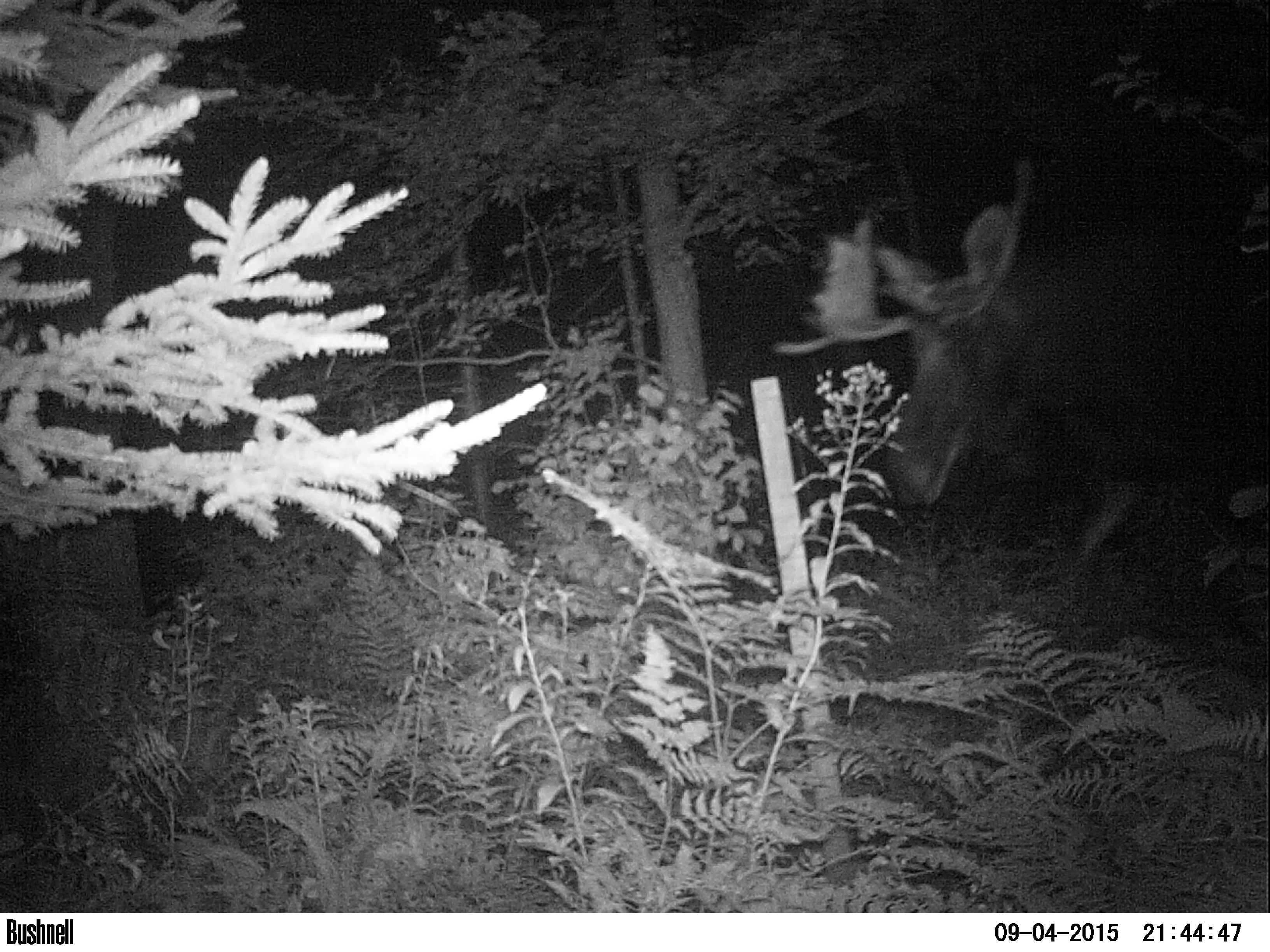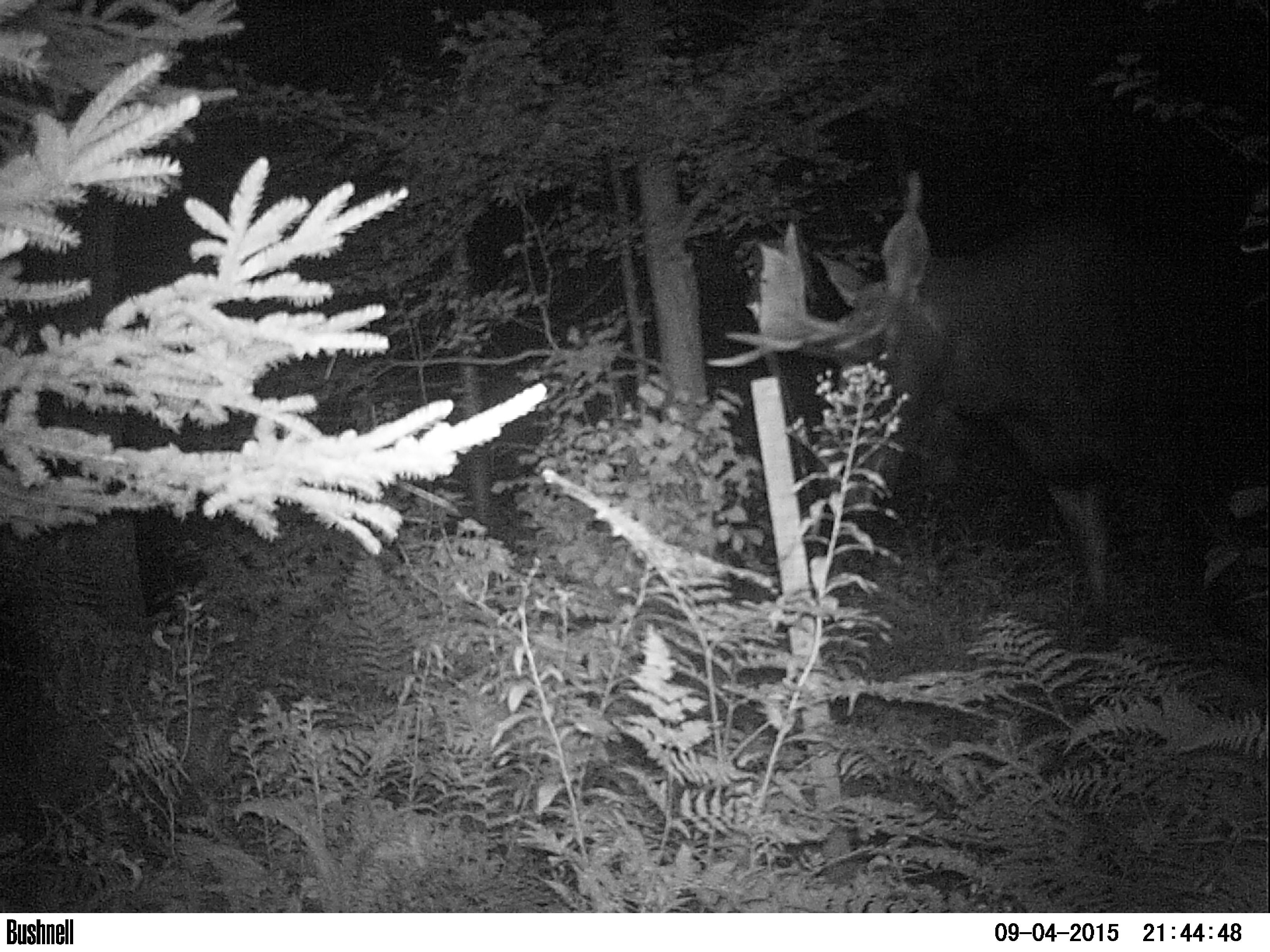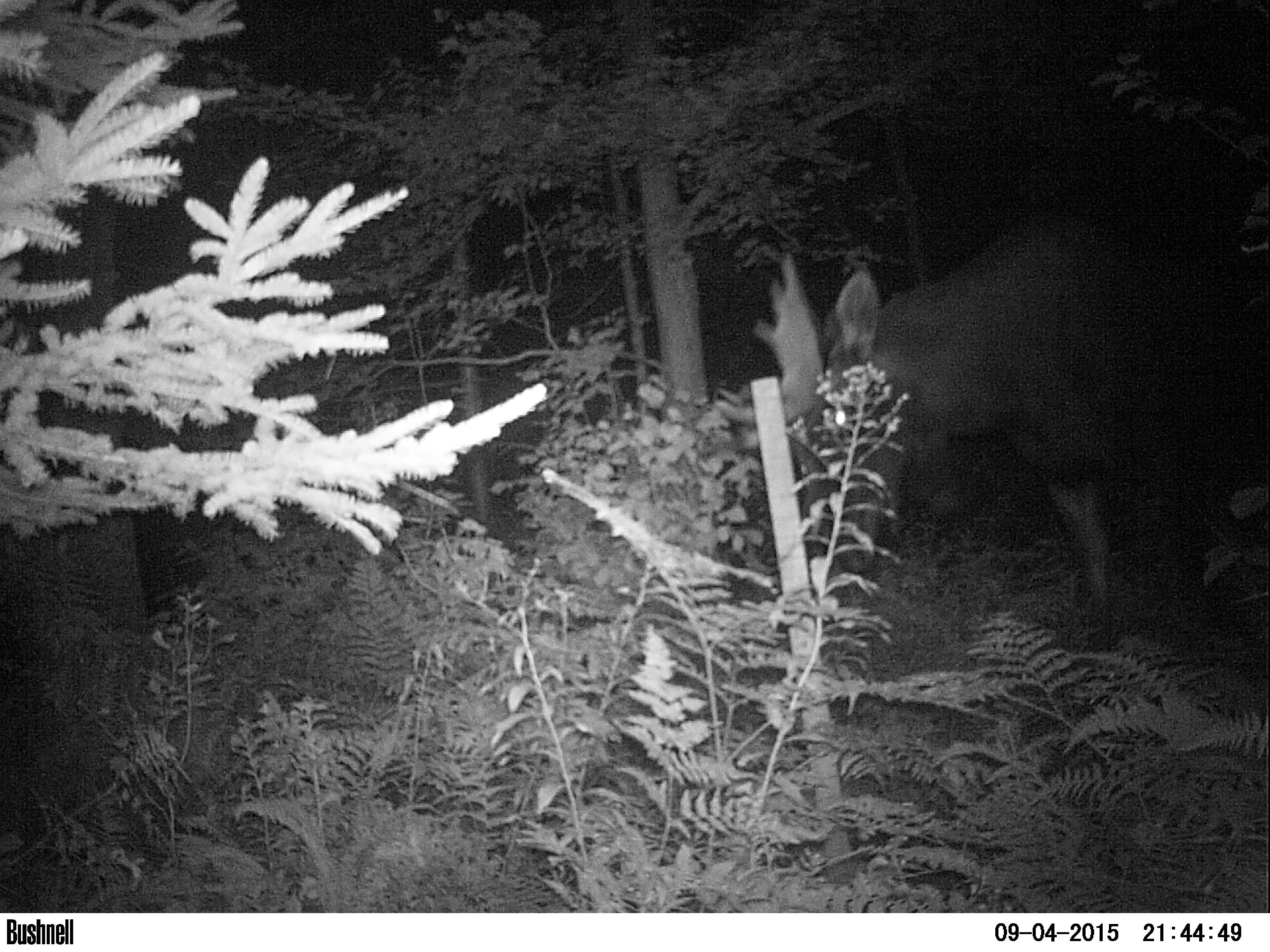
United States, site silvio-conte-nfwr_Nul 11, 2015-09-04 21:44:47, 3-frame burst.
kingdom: Animalia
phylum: Chordata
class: Mammalia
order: Artiodactyla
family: Cervidae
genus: Alces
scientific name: Alces alces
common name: moose